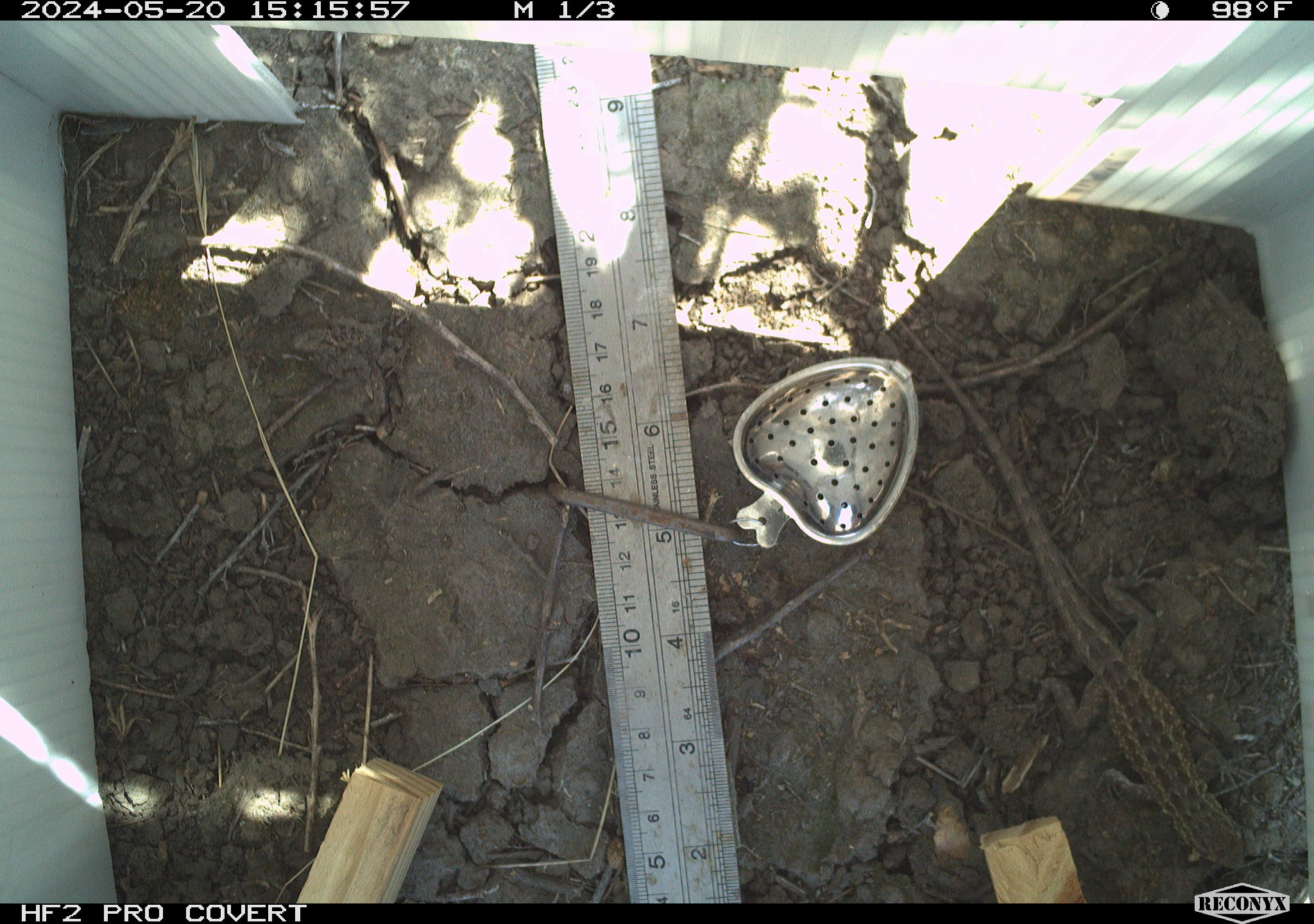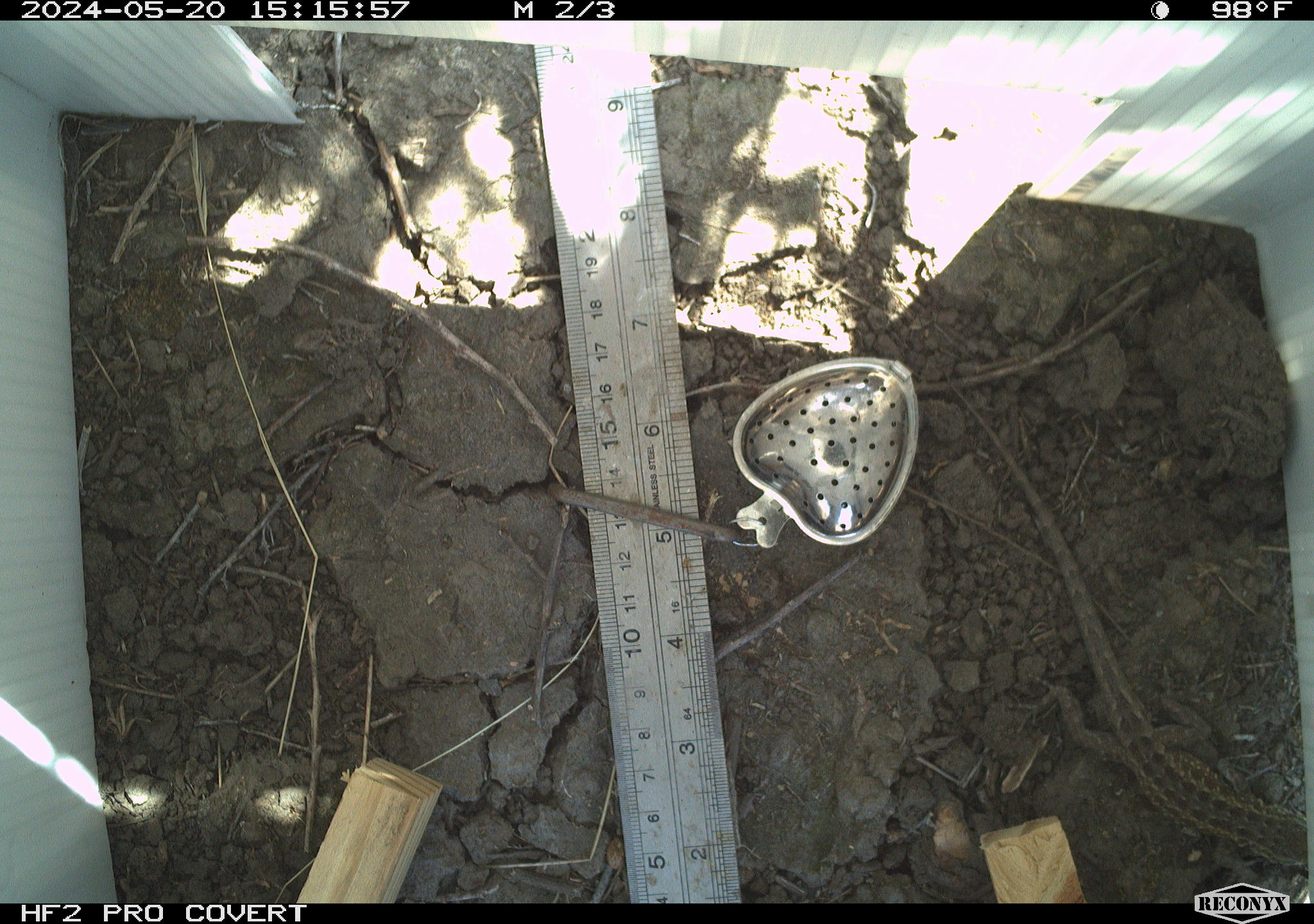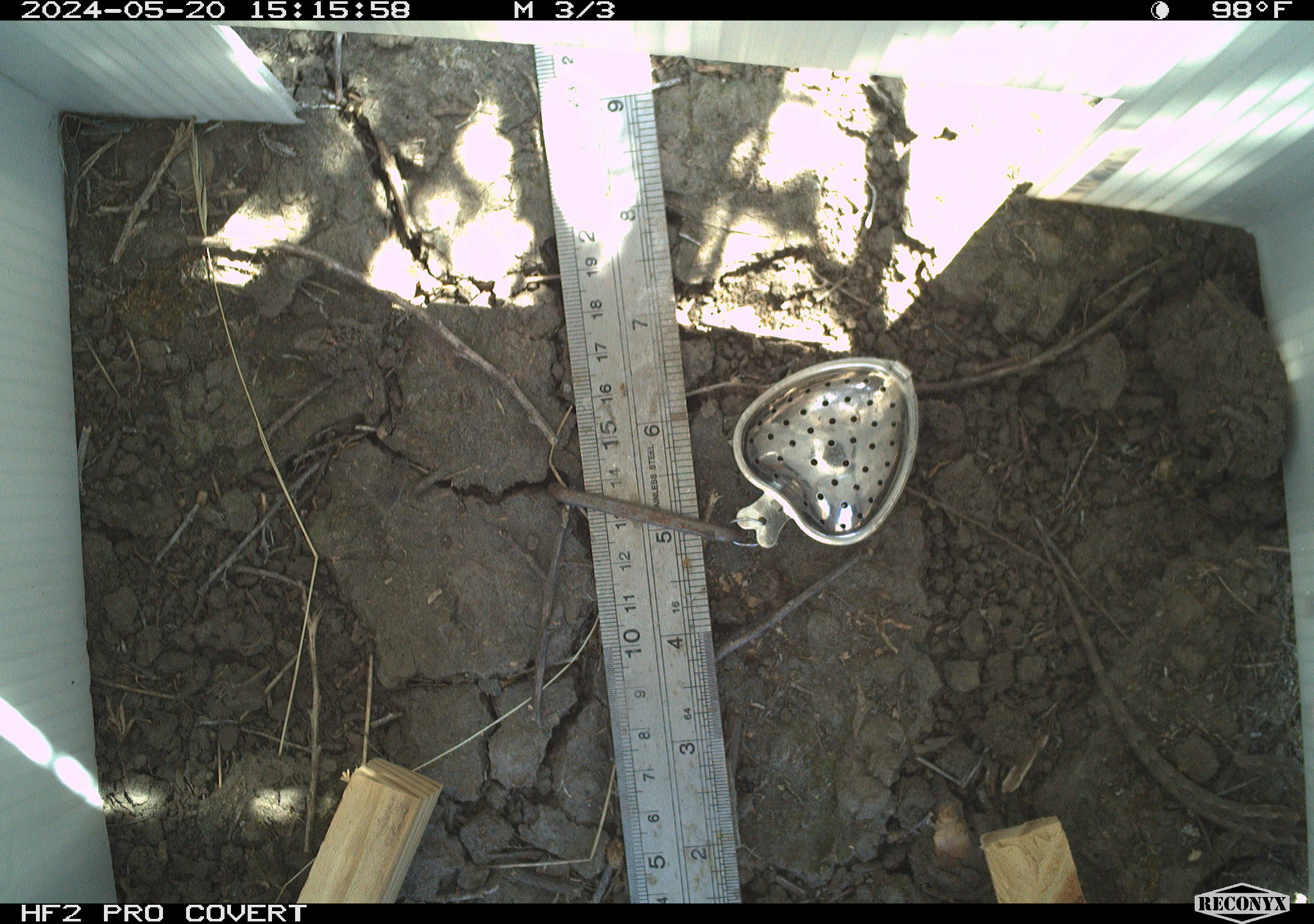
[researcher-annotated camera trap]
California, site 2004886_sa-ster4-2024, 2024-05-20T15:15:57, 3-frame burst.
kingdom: Animalia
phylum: Chordata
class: Reptilia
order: Squamata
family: Phrynosomatidae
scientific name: Phrynosomatidae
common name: phrynosomatid lizards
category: phrynosomatidae family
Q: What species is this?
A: Phrynosomatidae family (phrynosomatid lizards) (Phrynosomatidae).